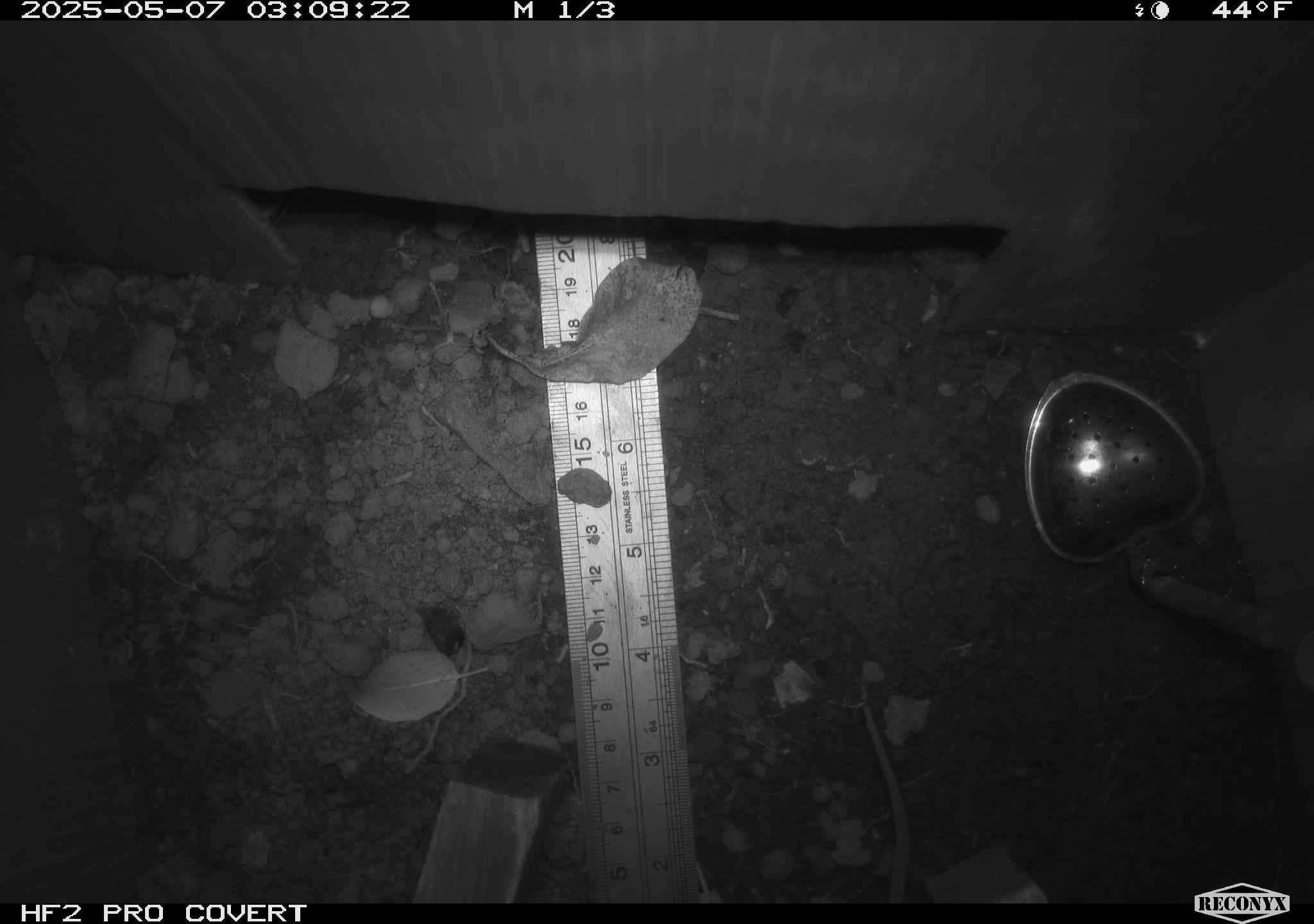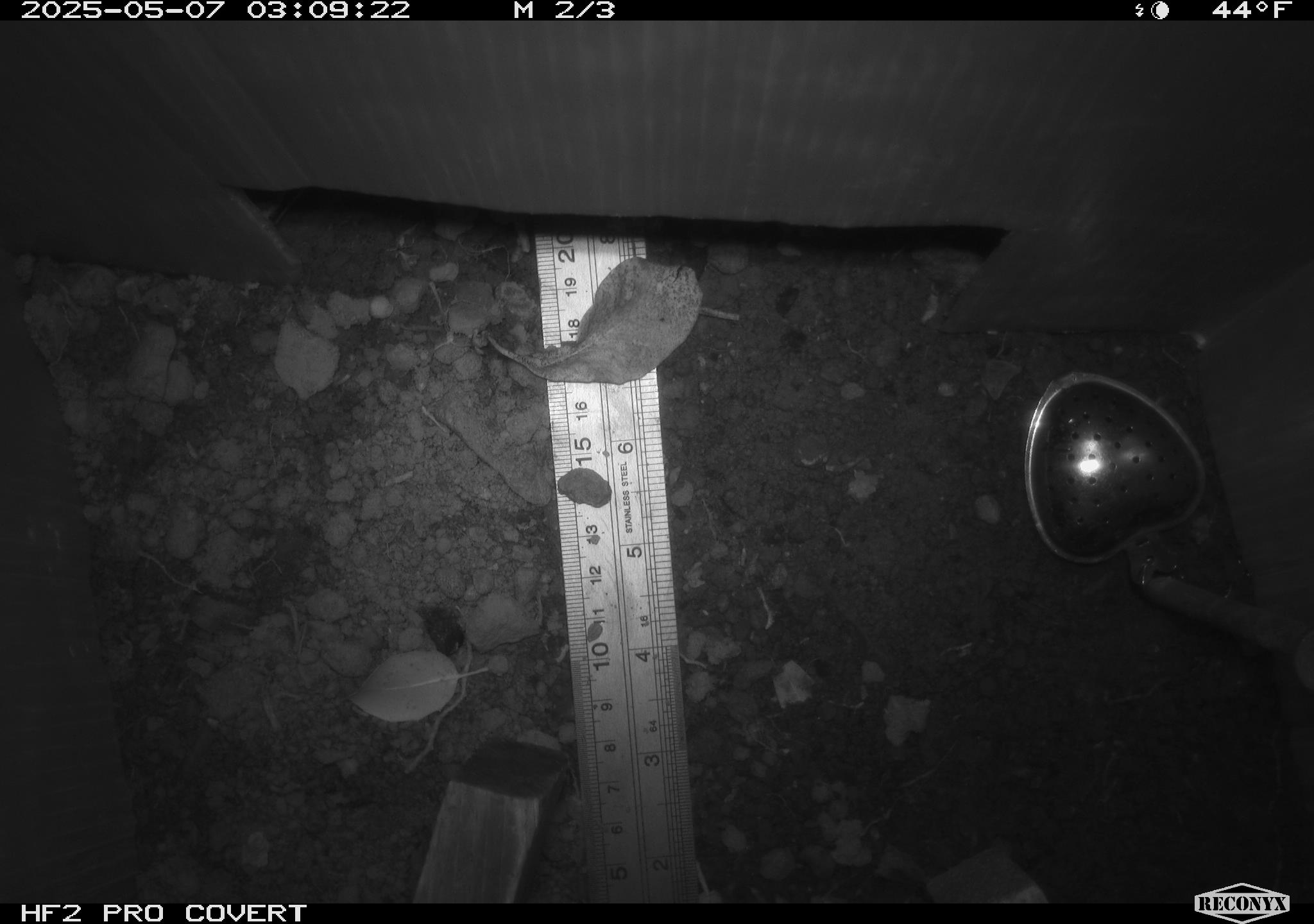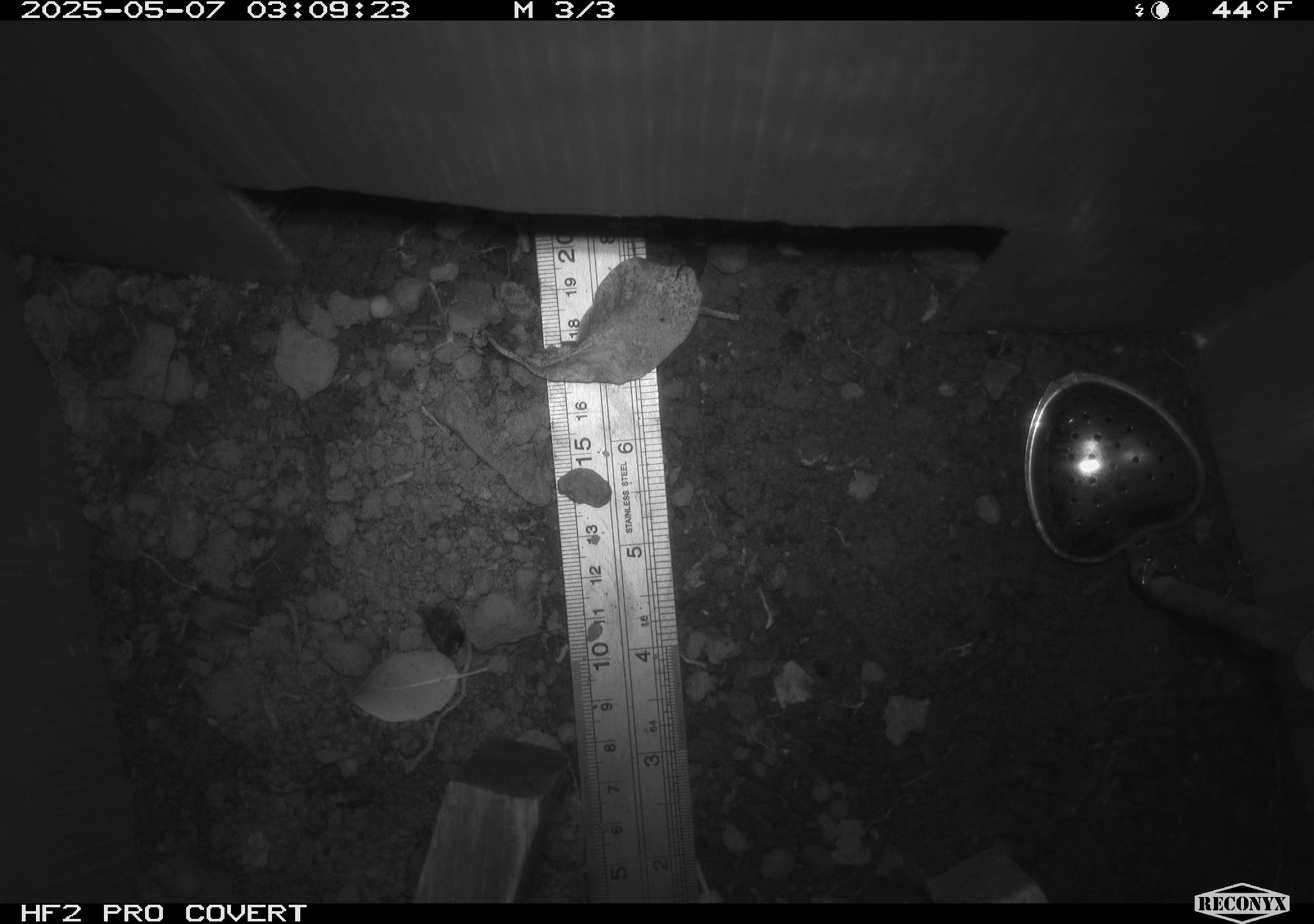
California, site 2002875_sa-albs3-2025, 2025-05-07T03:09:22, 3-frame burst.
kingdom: Animalia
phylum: Chordata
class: Mammalia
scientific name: Mammalia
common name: small mammal